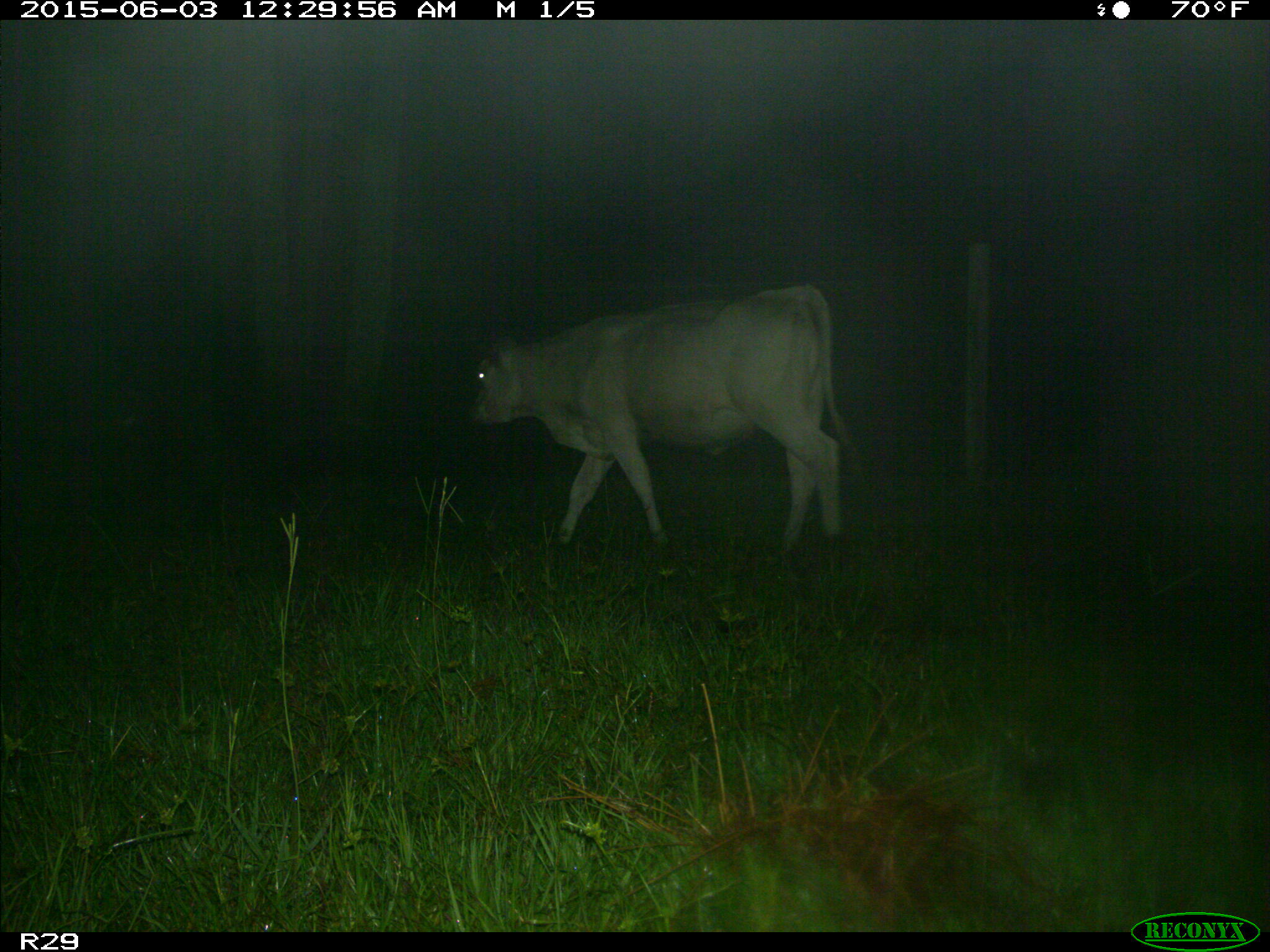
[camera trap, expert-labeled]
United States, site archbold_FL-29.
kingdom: Animalia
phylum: Chordata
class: Mammalia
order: Artiodactyla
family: Bovidae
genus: Bos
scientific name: Bos taurus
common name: domestic cow